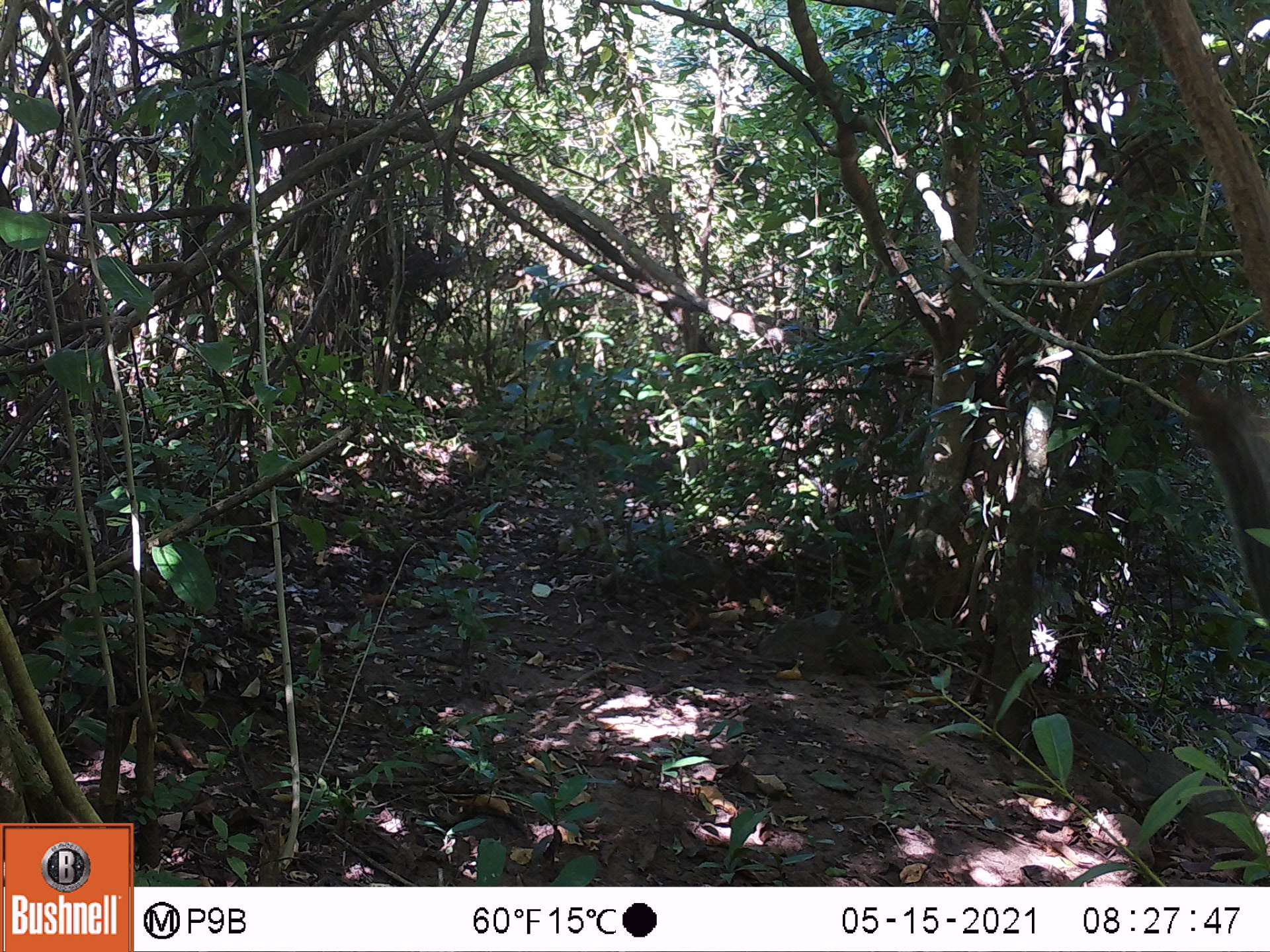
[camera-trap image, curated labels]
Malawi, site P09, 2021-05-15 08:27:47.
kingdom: Animalia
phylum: Chordata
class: Mammalia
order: Rodentia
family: Sciuridae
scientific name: Sciuridae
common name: squirrel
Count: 1.